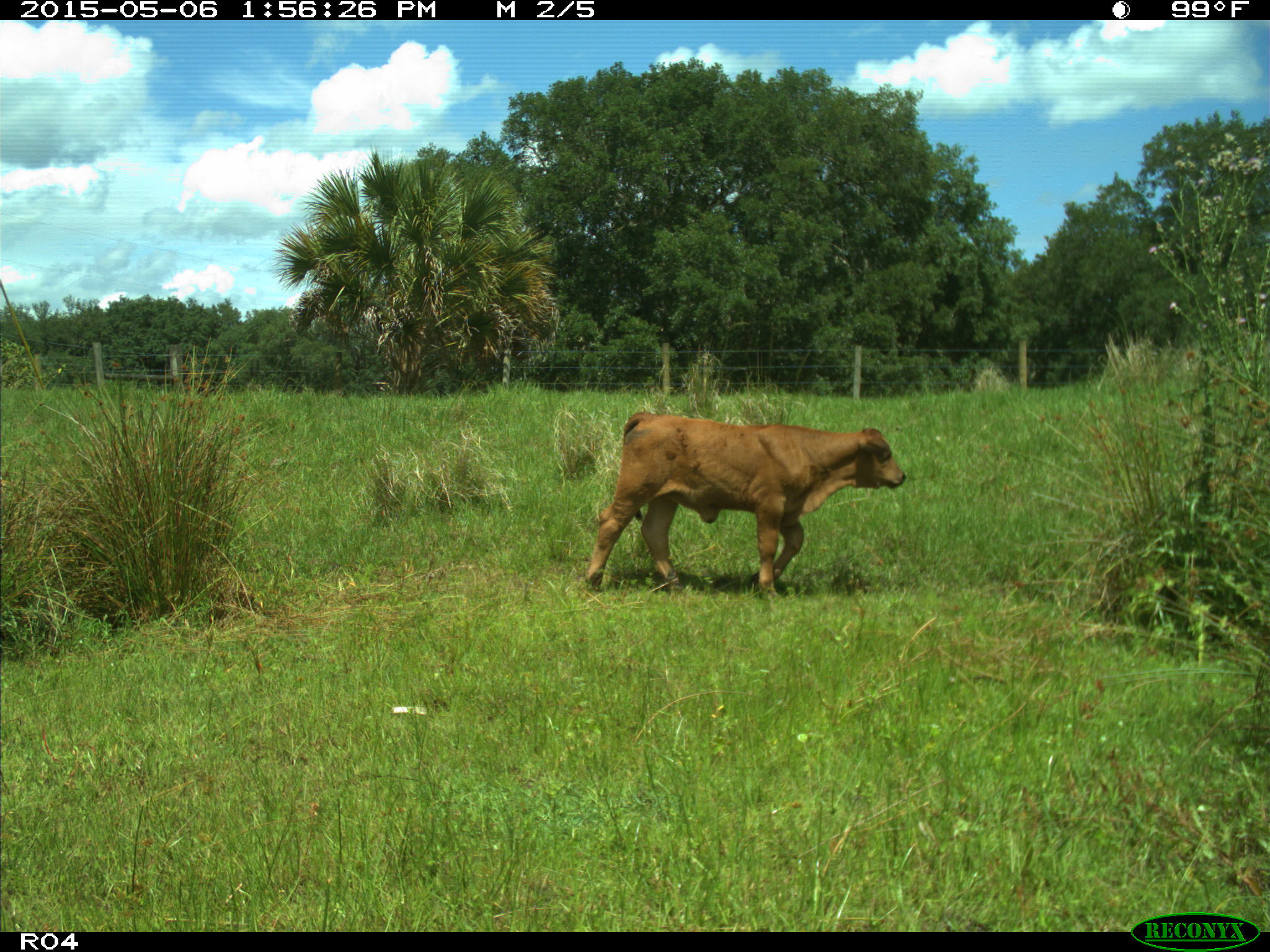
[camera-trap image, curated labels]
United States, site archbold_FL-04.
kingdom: Animalia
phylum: Chordata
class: Mammalia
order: Artiodactyla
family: Bovidae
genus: Bos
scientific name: Bos taurus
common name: domestic cow